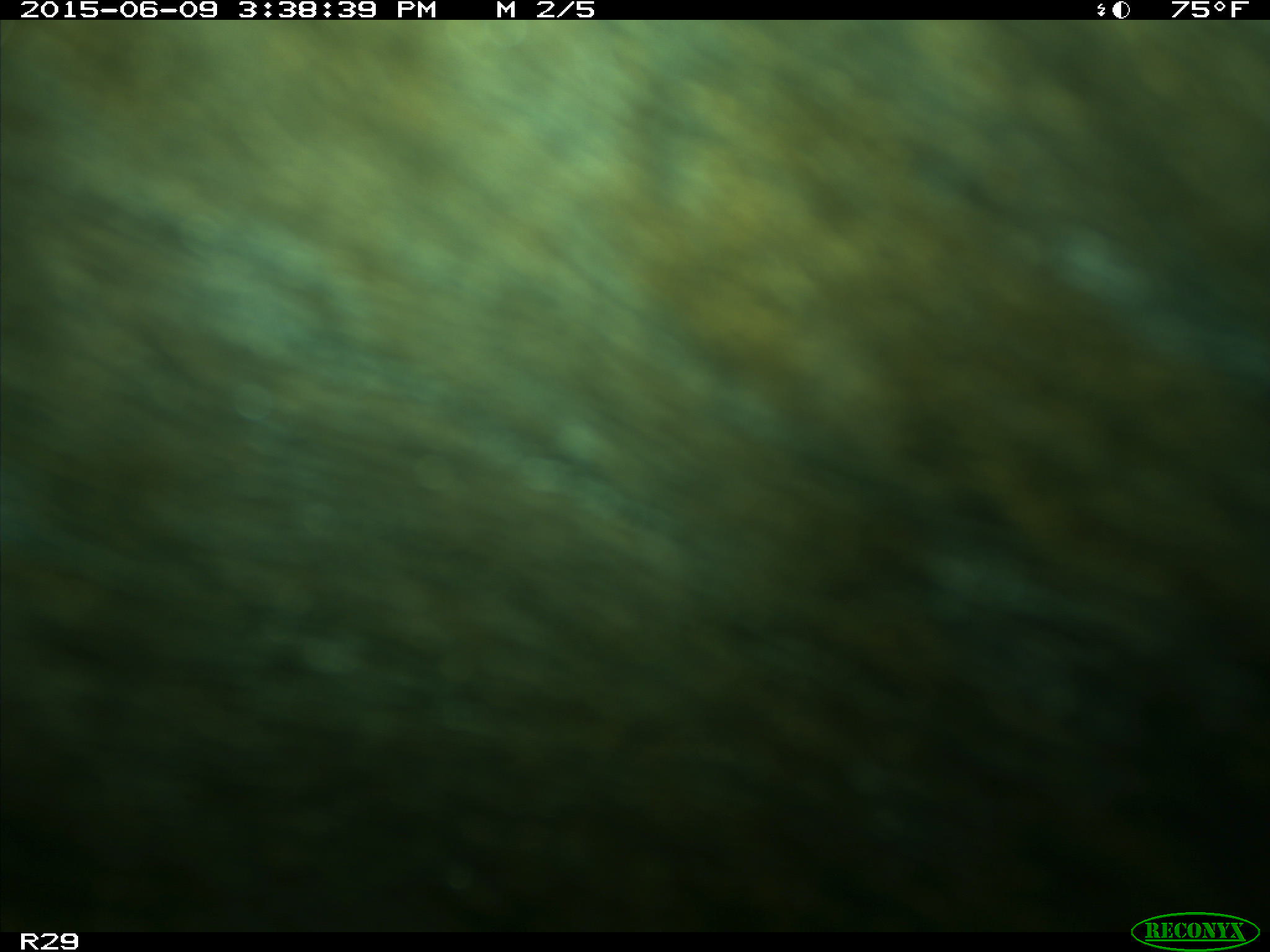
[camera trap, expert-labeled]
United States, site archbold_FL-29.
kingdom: Animalia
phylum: Chordata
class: Mammalia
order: Artiodactyla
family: Bovidae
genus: Bos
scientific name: Bos taurus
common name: domestic cow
Bos taurus (domestic cow).